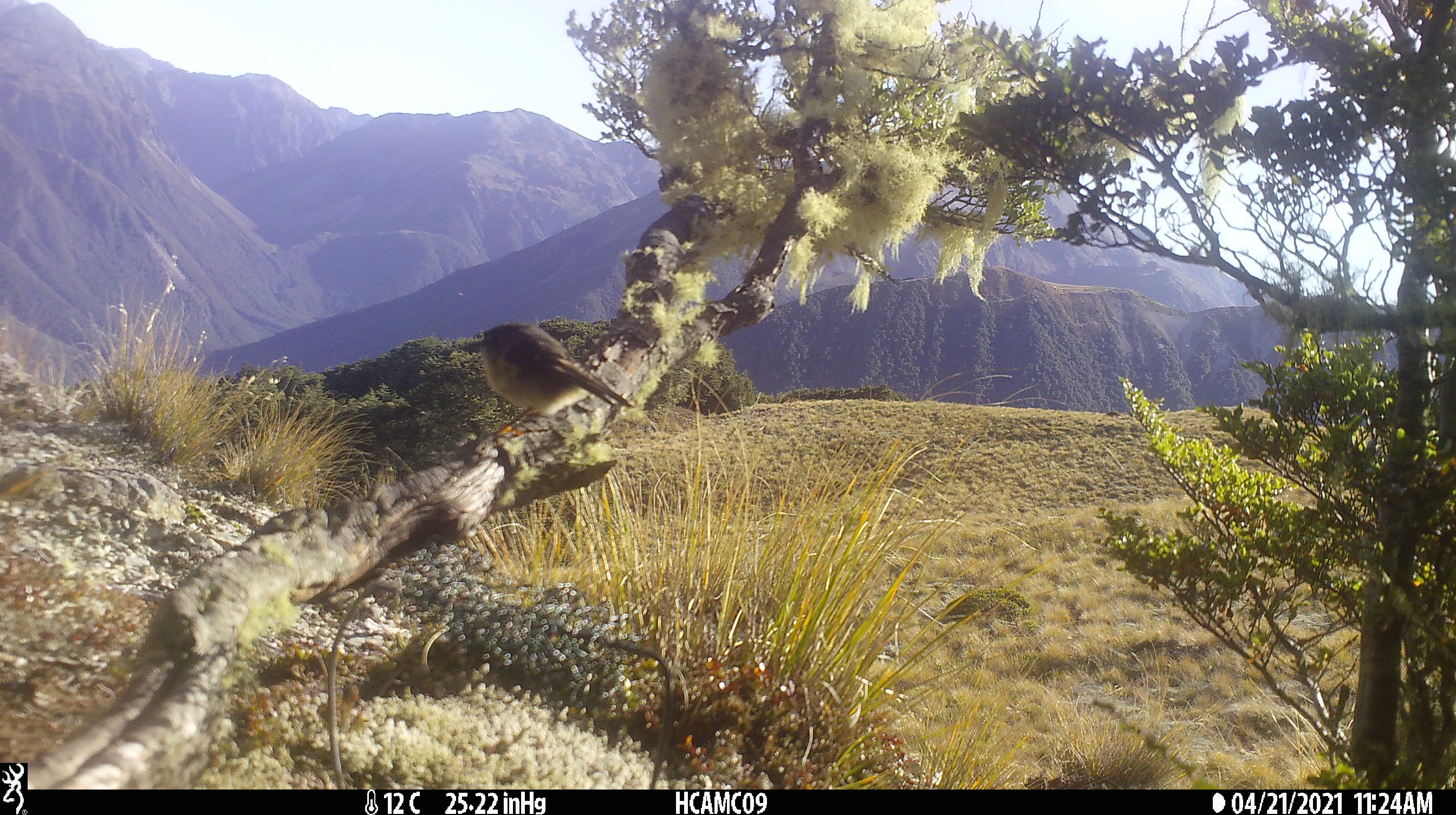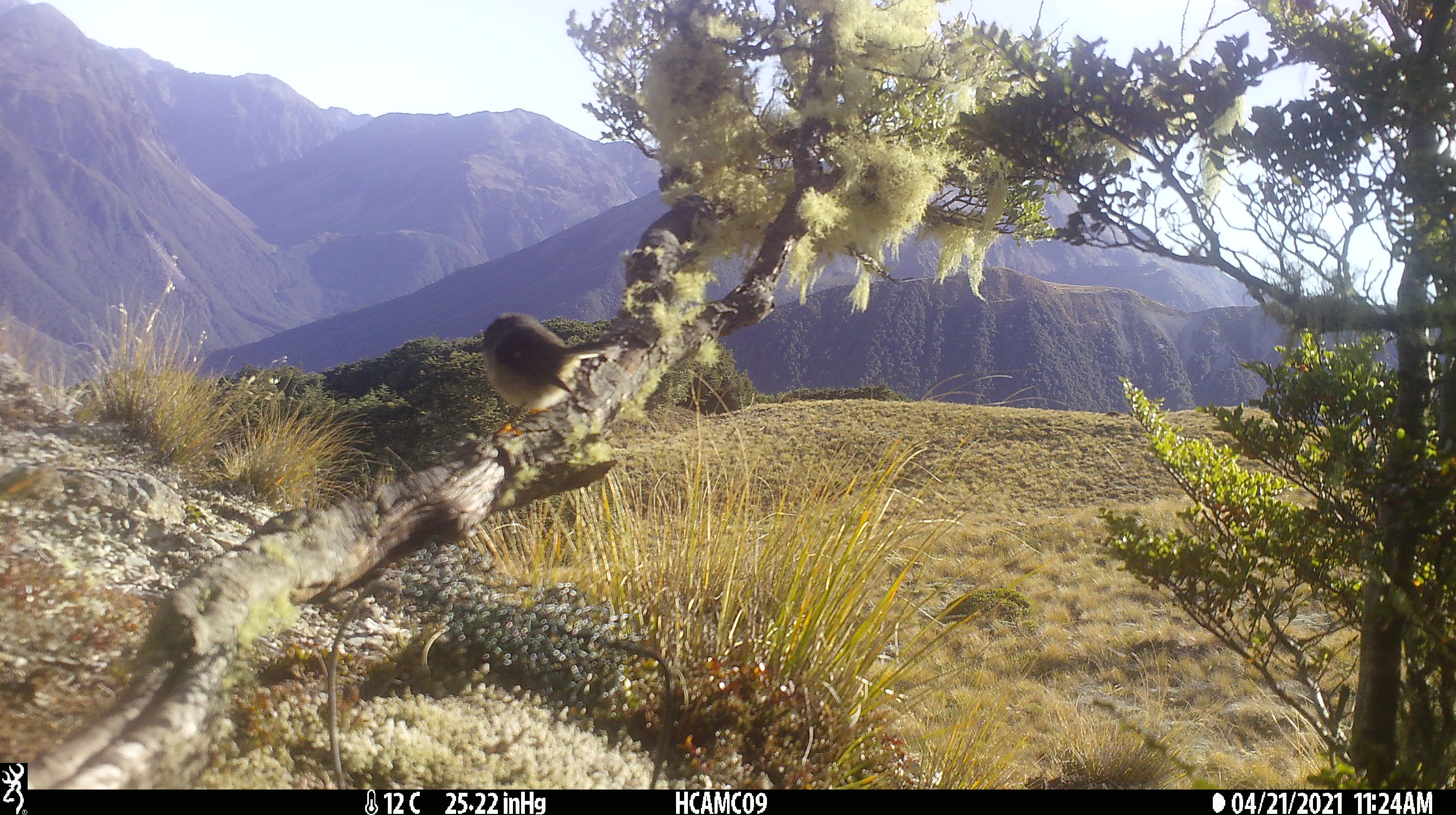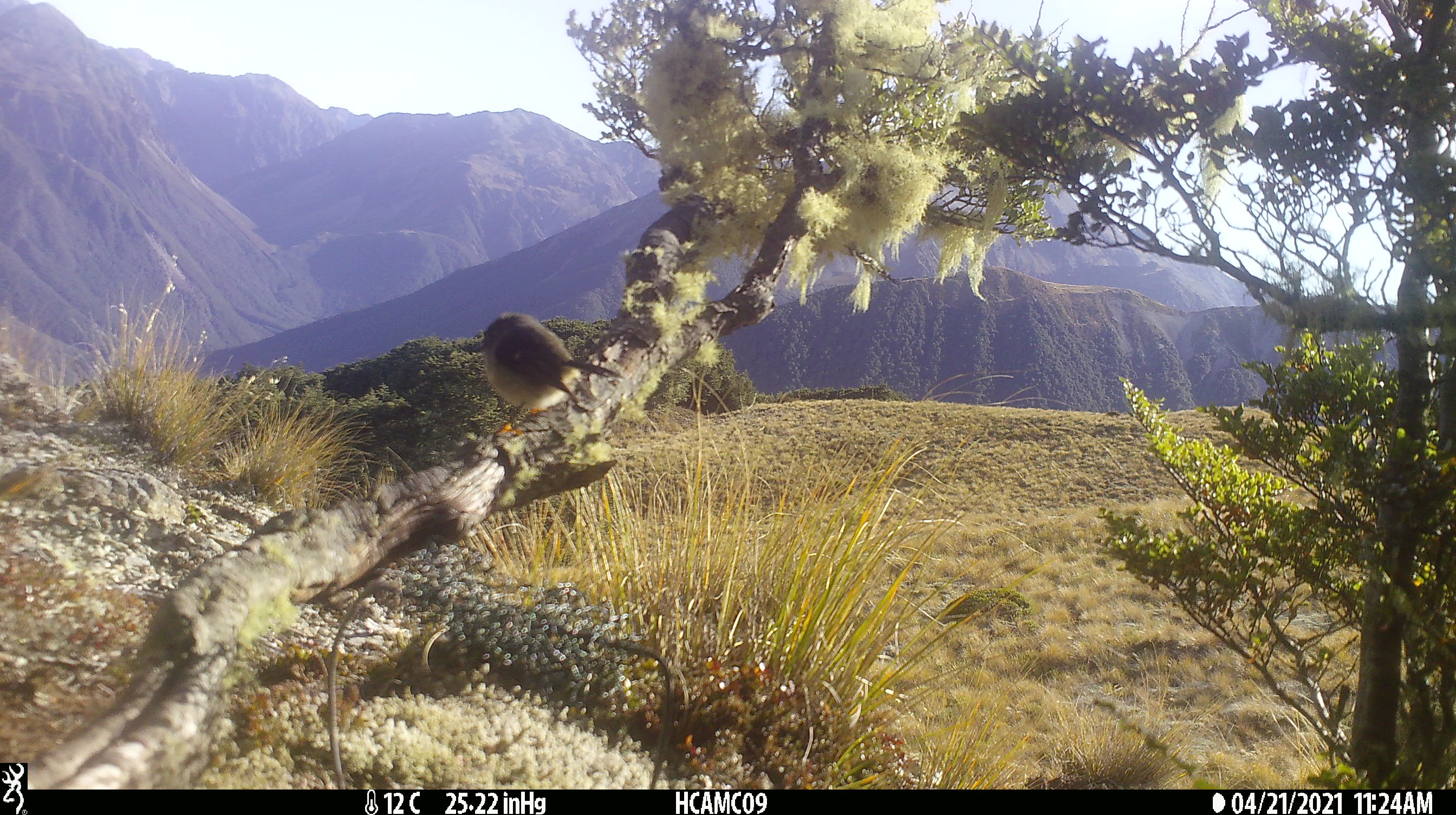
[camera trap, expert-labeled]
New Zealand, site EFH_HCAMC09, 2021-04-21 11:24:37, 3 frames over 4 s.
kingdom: Animalia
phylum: Chordata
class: Aves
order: Passeriformes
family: Petroicidae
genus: Petroica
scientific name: Petroica macrocephala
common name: tomtit